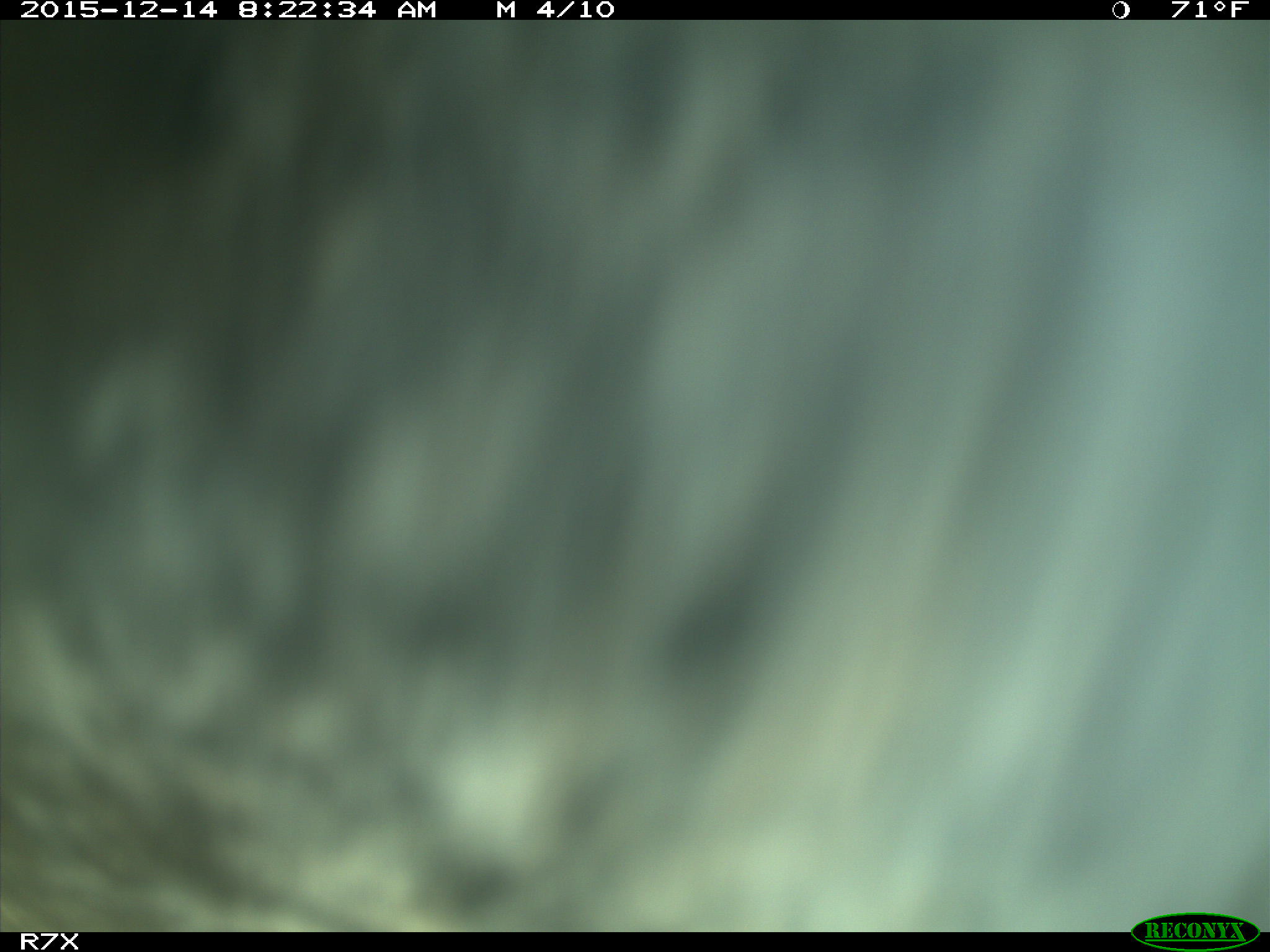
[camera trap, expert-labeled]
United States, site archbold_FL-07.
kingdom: Animalia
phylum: Chordata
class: Mammalia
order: Artiodactyla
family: Bovidae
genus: Bos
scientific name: Bos taurus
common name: domestic cow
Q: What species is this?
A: Bos taurus (domestic cow).